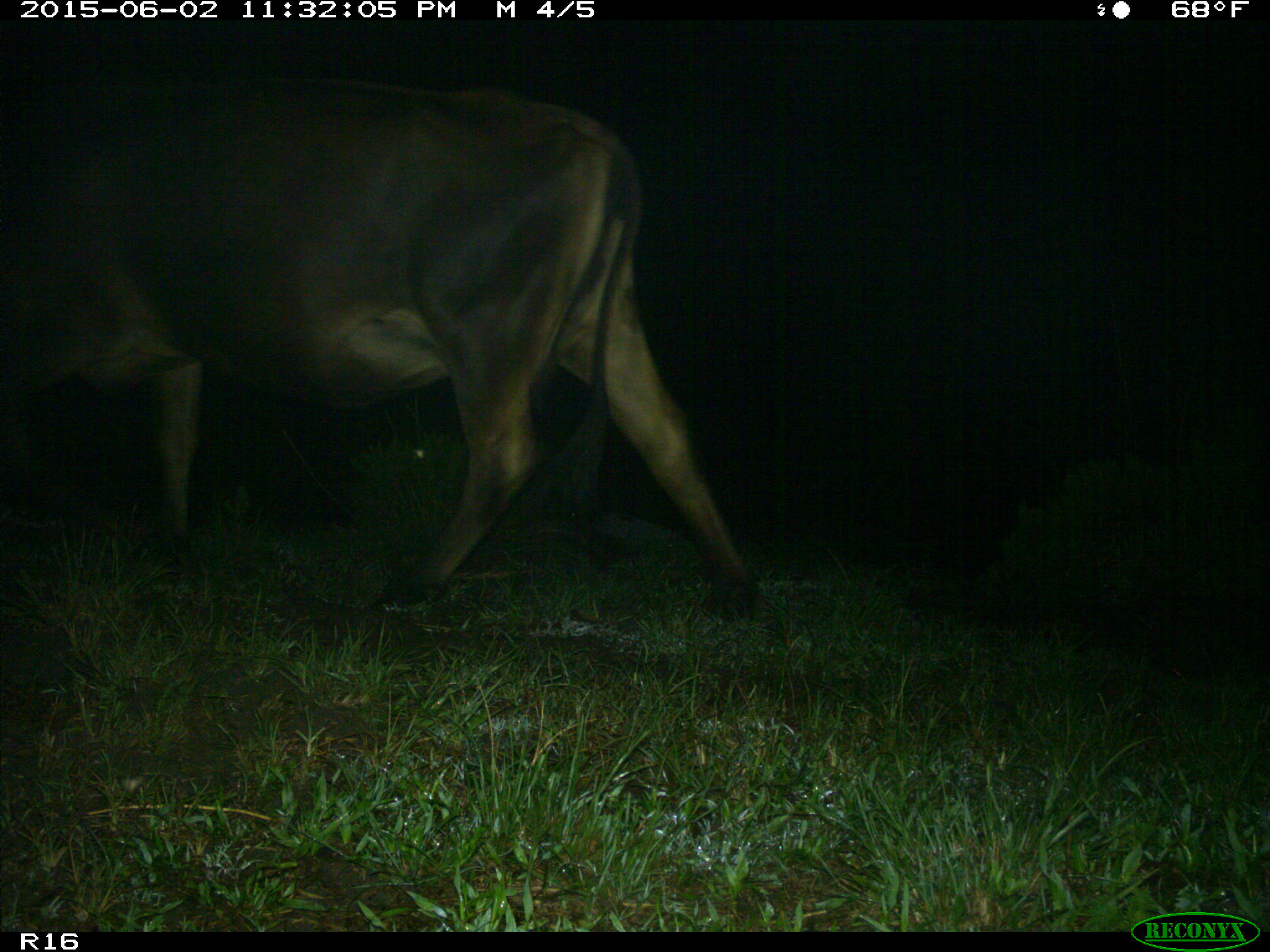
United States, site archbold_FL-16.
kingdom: Animalia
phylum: Chordata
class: Mammalia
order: Artiodactyla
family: Bovidae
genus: Bos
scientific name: Bos taurus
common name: domestic cow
Bos taurus (domestic cow).